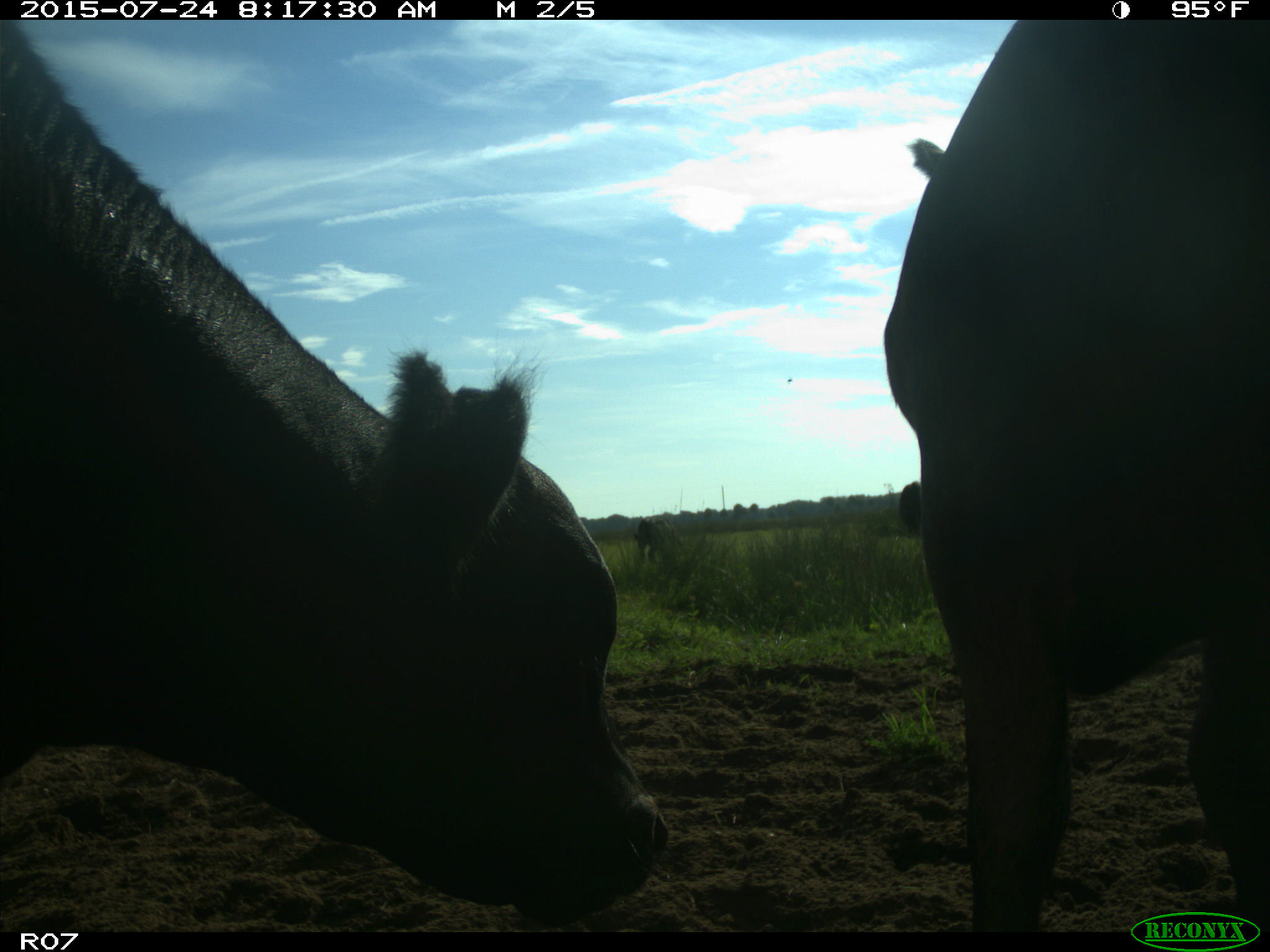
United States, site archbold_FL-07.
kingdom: Animalia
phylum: Chordata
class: Mammalia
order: Artiodactyla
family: Bovidae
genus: Bos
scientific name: Bos taurus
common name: domestic cow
Bos taurus (domestic cow).